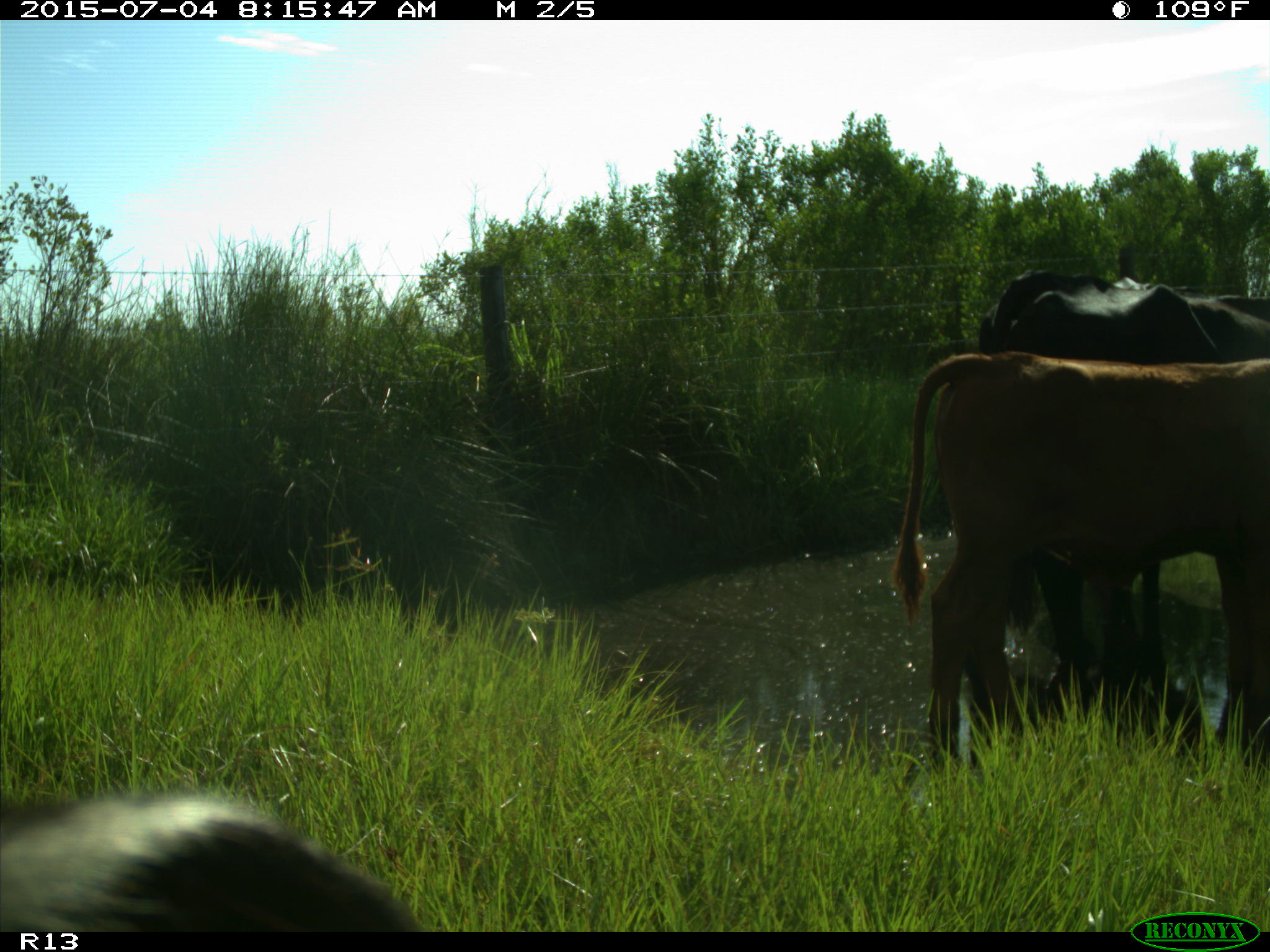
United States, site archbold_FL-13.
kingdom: Animalia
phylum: Chordata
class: Mammalia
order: Artiodactyla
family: Bovidae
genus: Bos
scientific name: Bos taurus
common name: domestic cow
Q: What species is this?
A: Bos taurus (domestic cow).